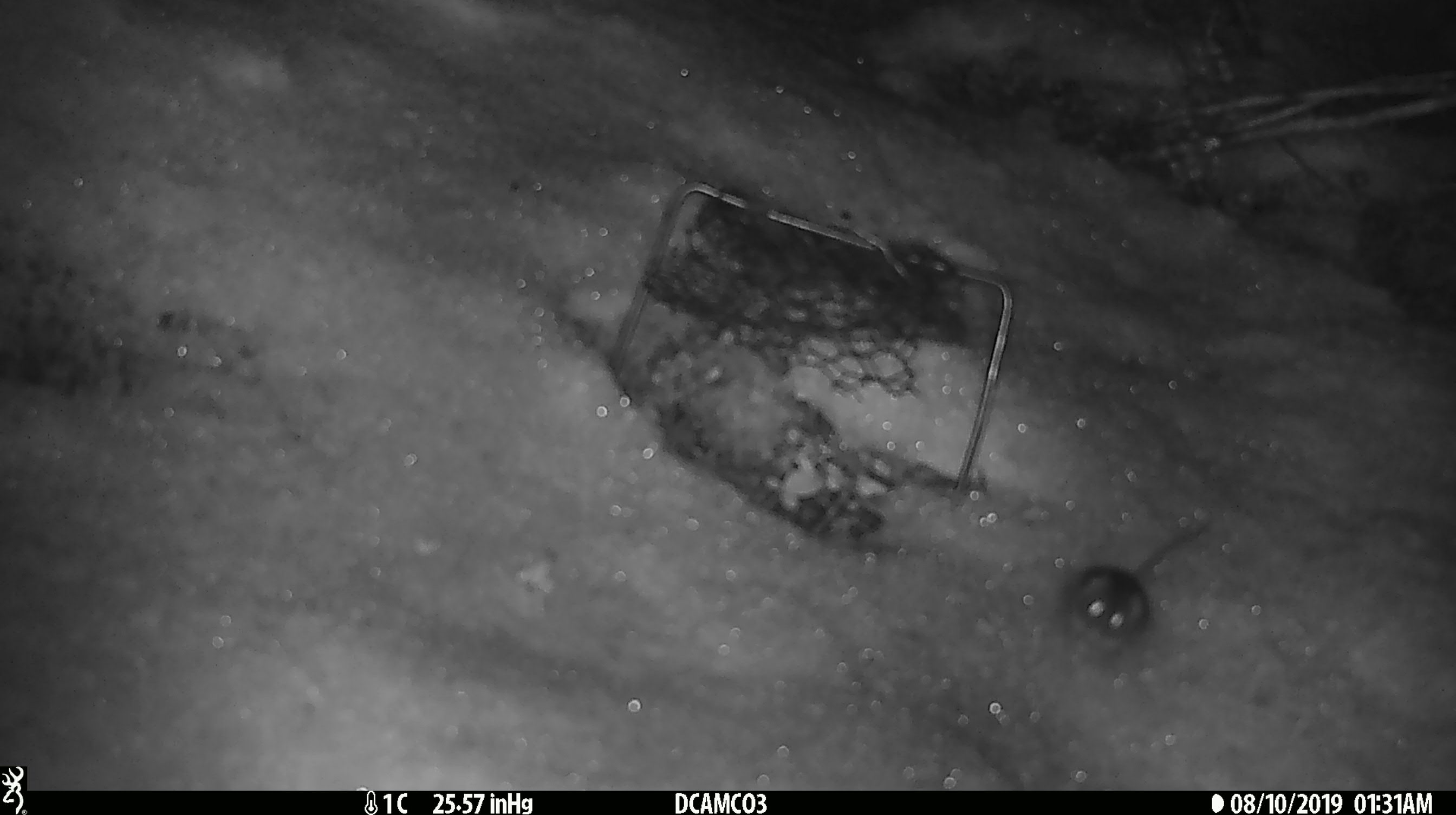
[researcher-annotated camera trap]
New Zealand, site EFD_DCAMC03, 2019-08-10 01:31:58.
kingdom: Animalia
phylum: Chordata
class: Mammalia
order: Rodentia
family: Muridae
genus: Mus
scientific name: Mus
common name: mouse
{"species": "mouse (Mus)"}